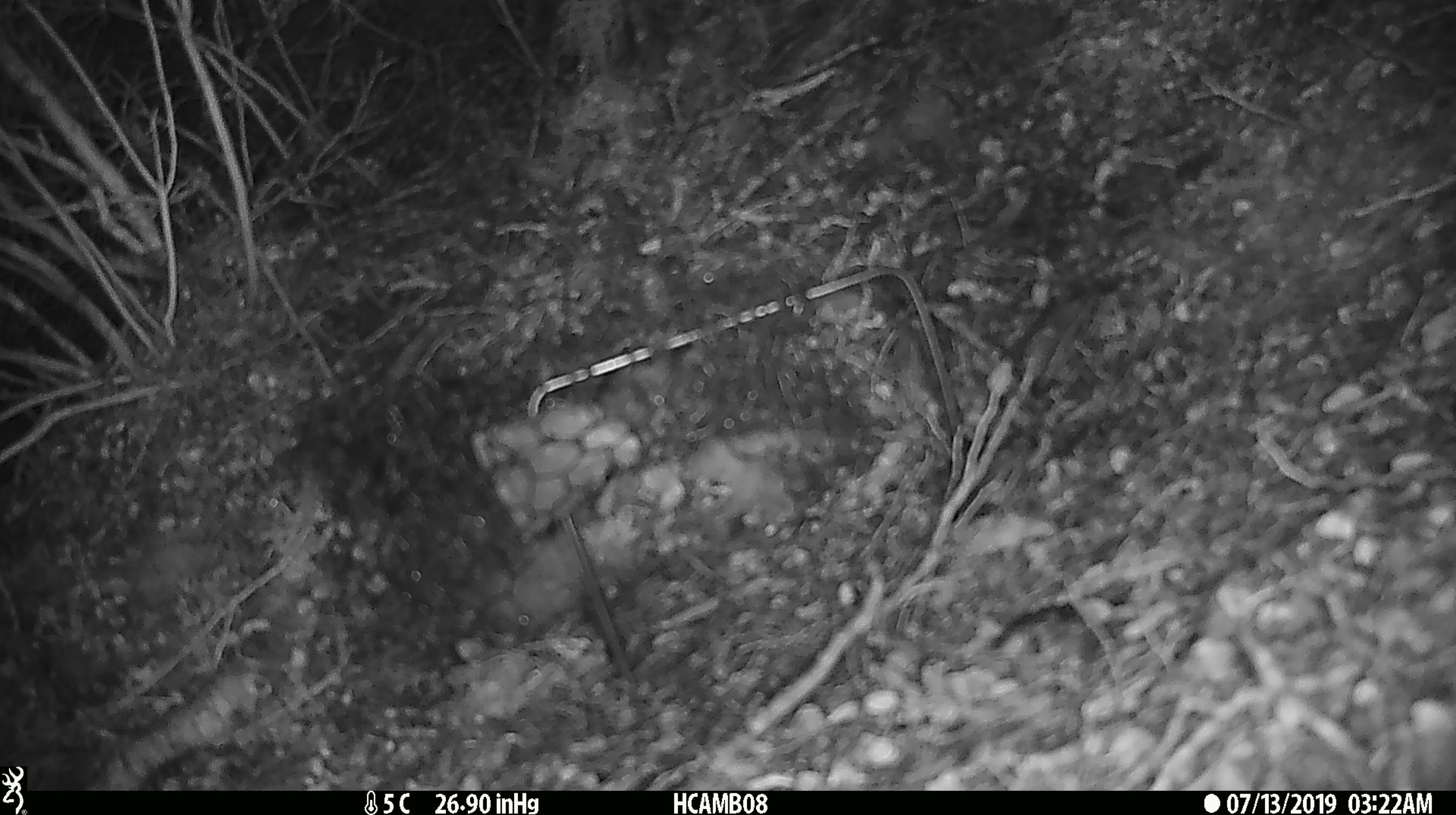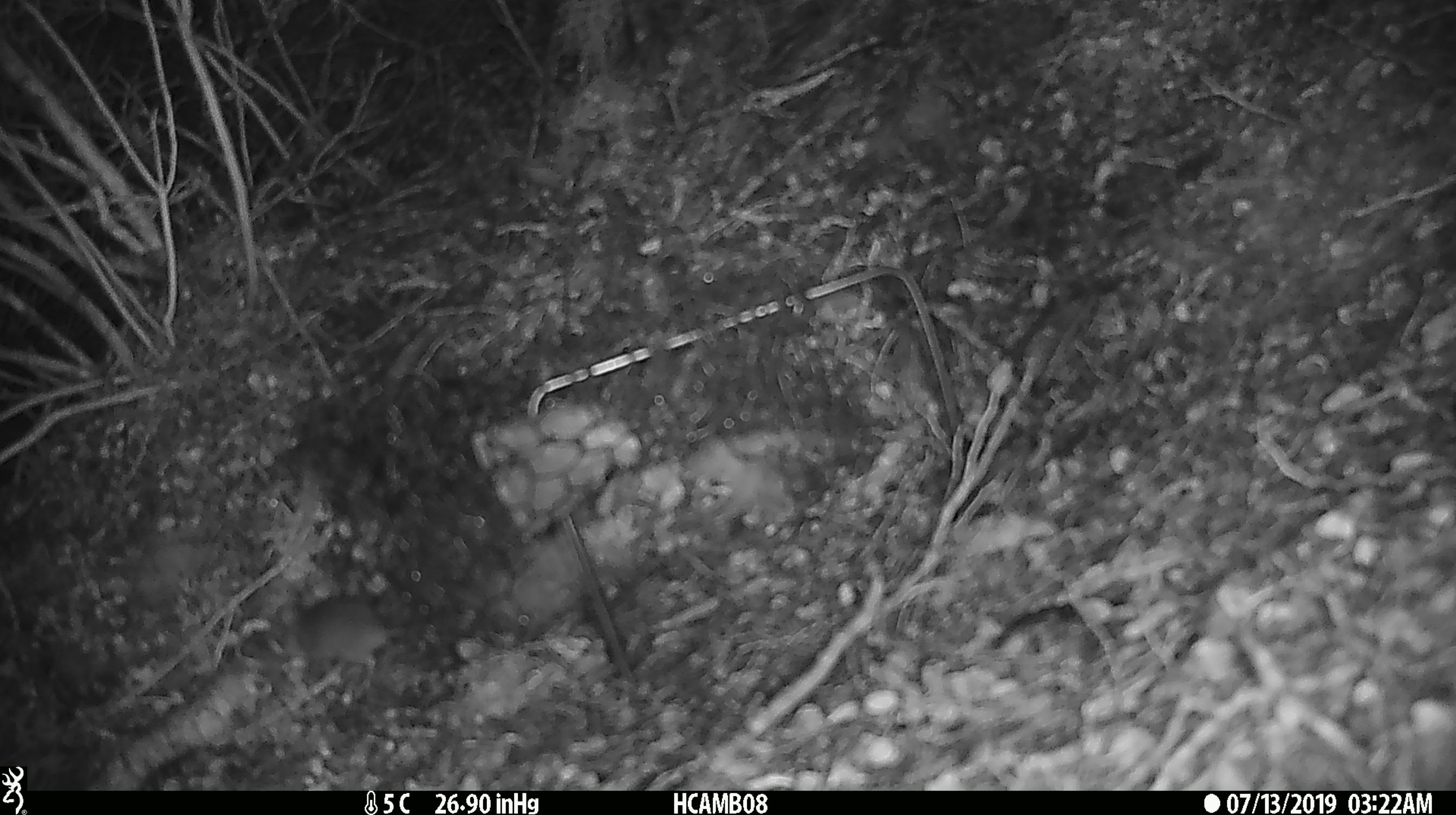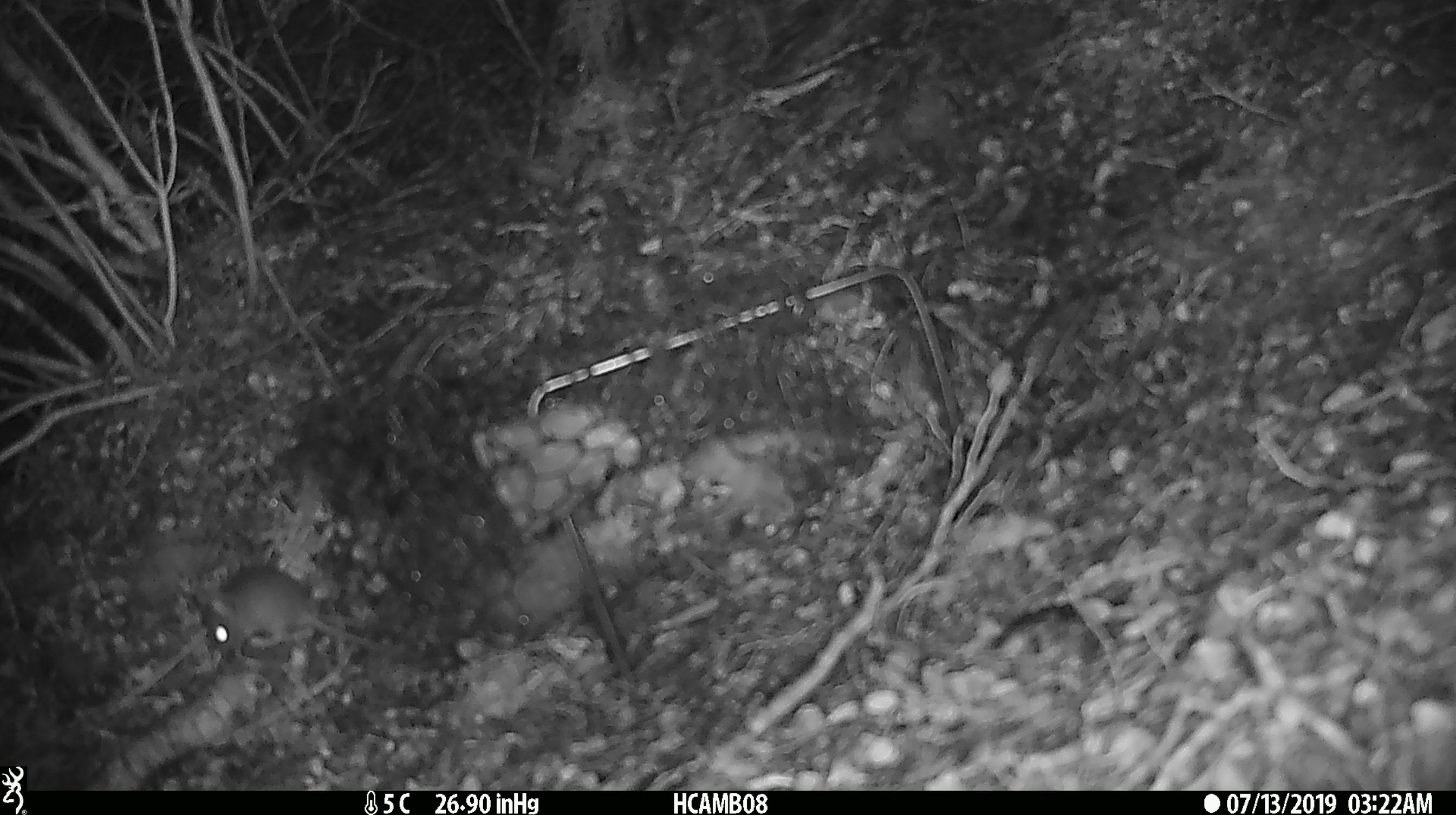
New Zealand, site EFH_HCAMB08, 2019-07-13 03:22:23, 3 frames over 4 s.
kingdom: Animalia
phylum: Chordata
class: Mammalia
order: Rodentia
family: Muridae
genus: Mus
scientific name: Mus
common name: mouse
Mouse (Mus).